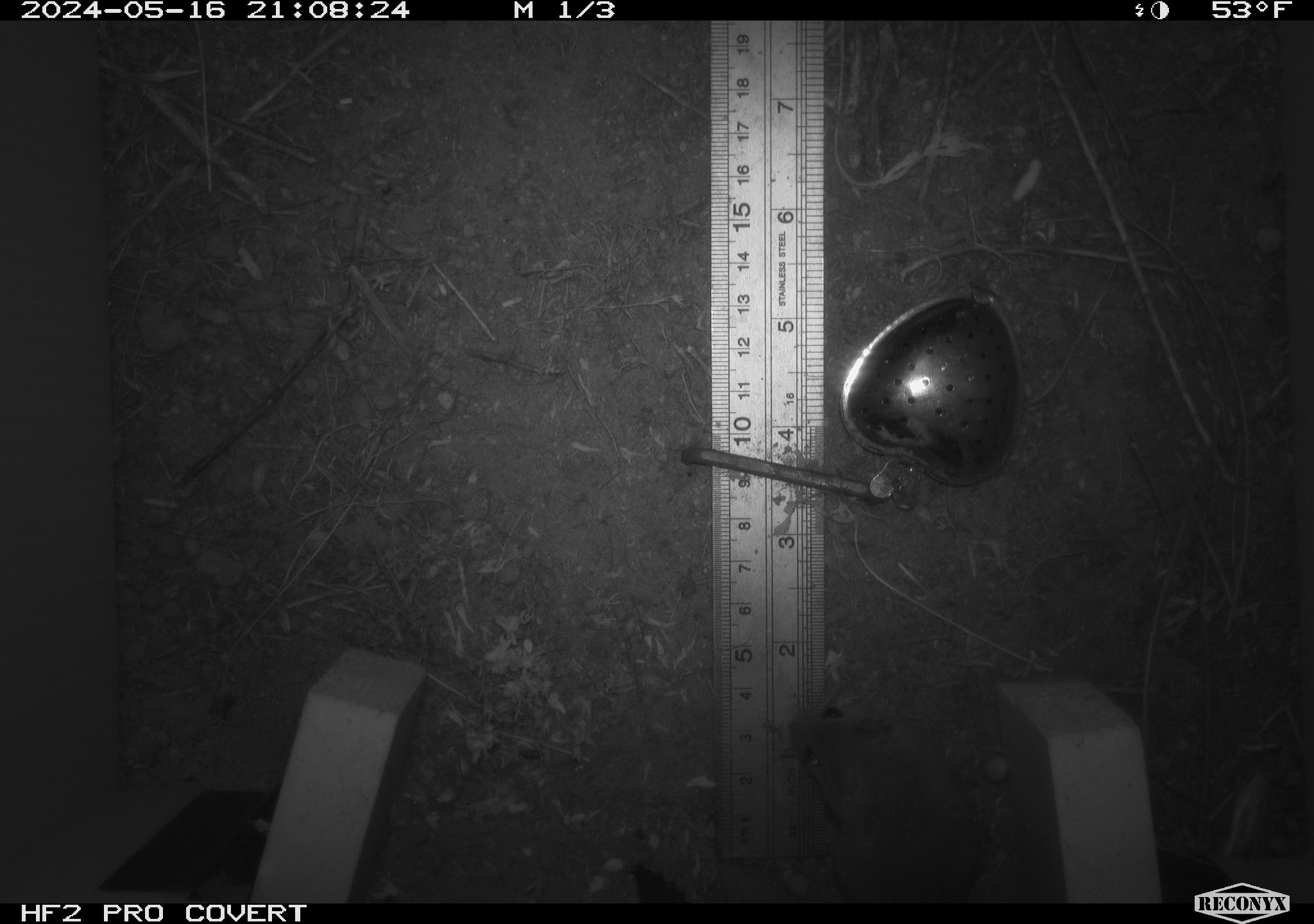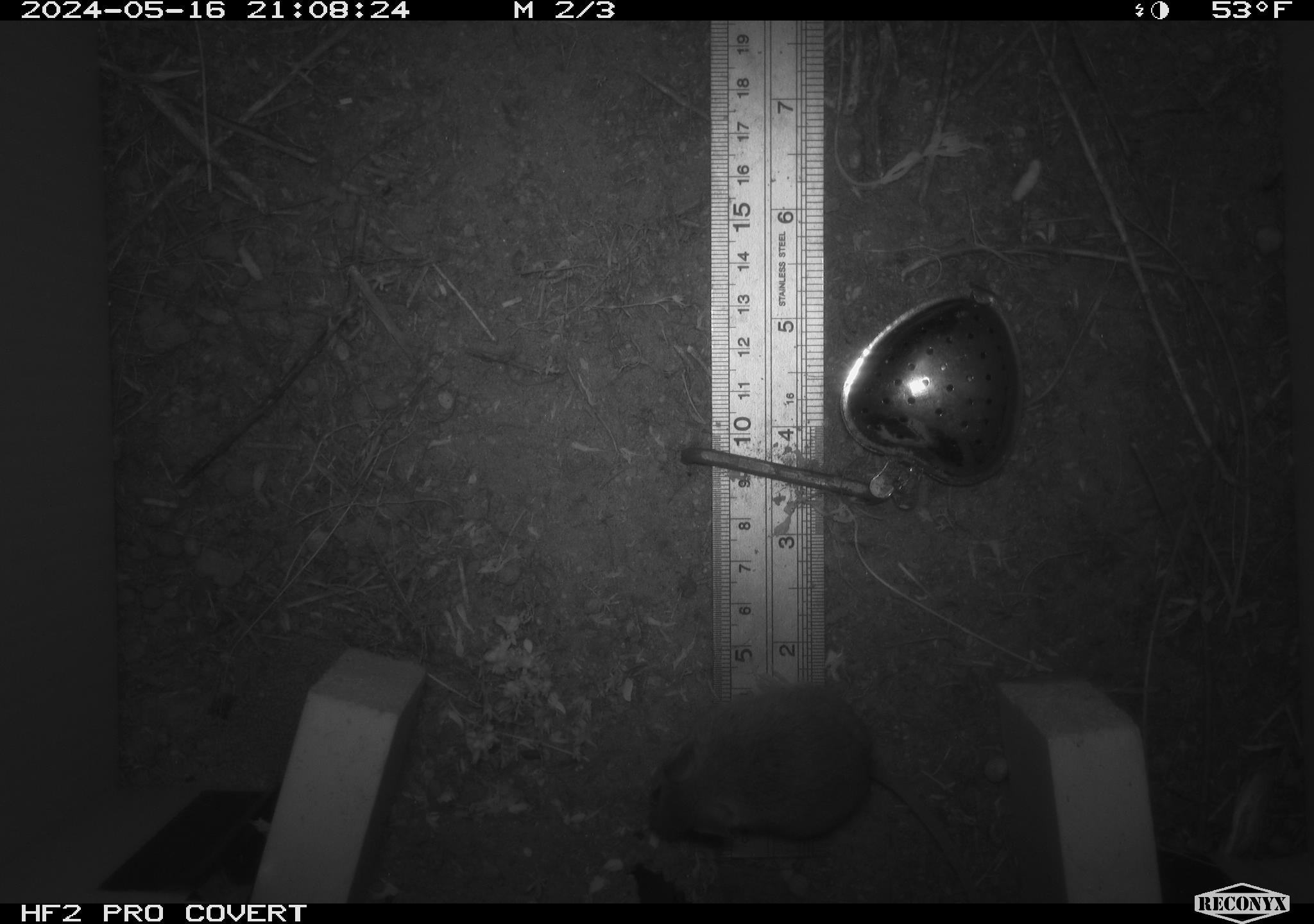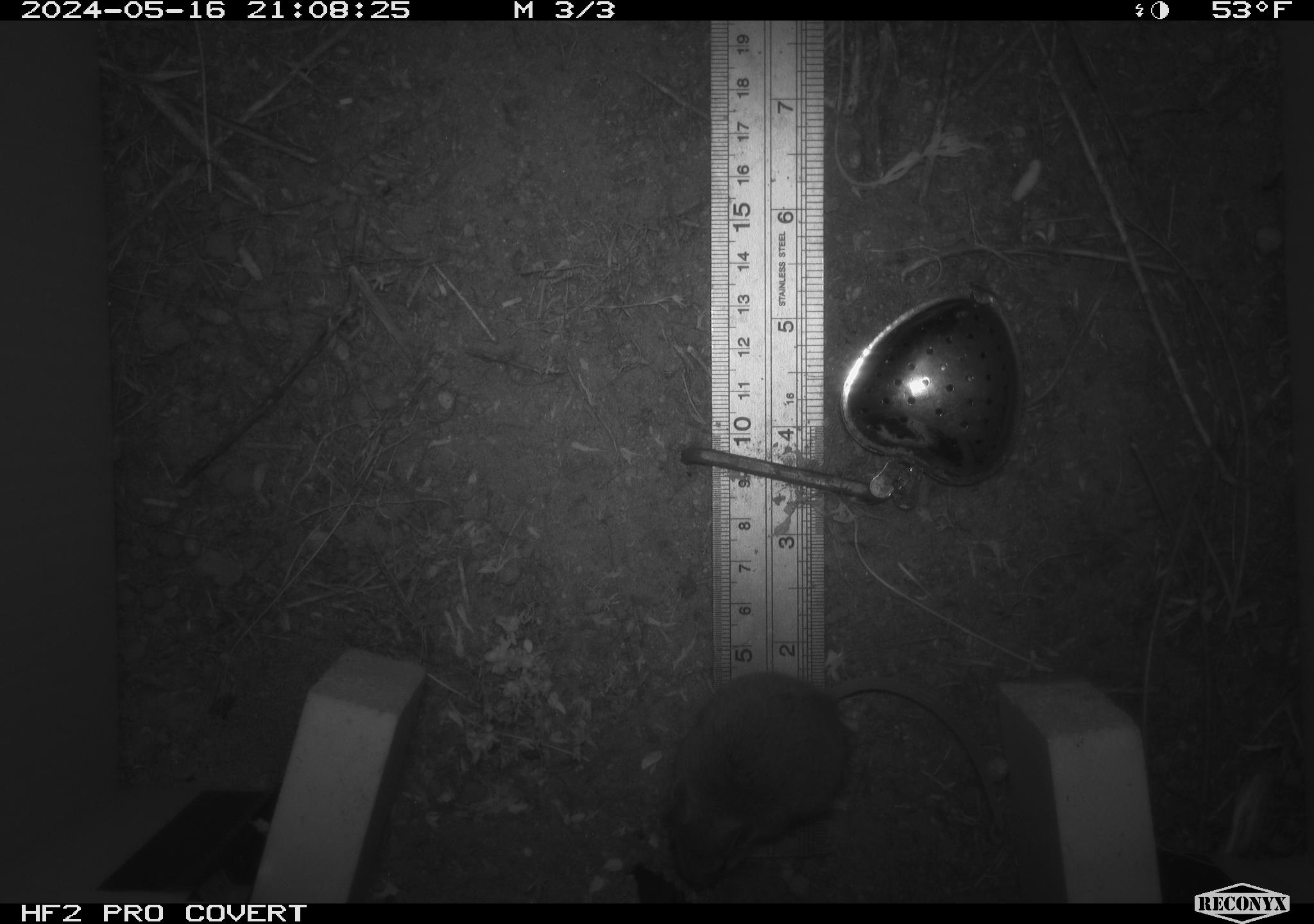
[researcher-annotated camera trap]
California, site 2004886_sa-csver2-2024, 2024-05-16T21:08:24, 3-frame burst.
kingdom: Animalia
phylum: Chordata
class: Mammalia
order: Rodentia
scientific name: Rodentia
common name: rodent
Rodent (Rodentia).